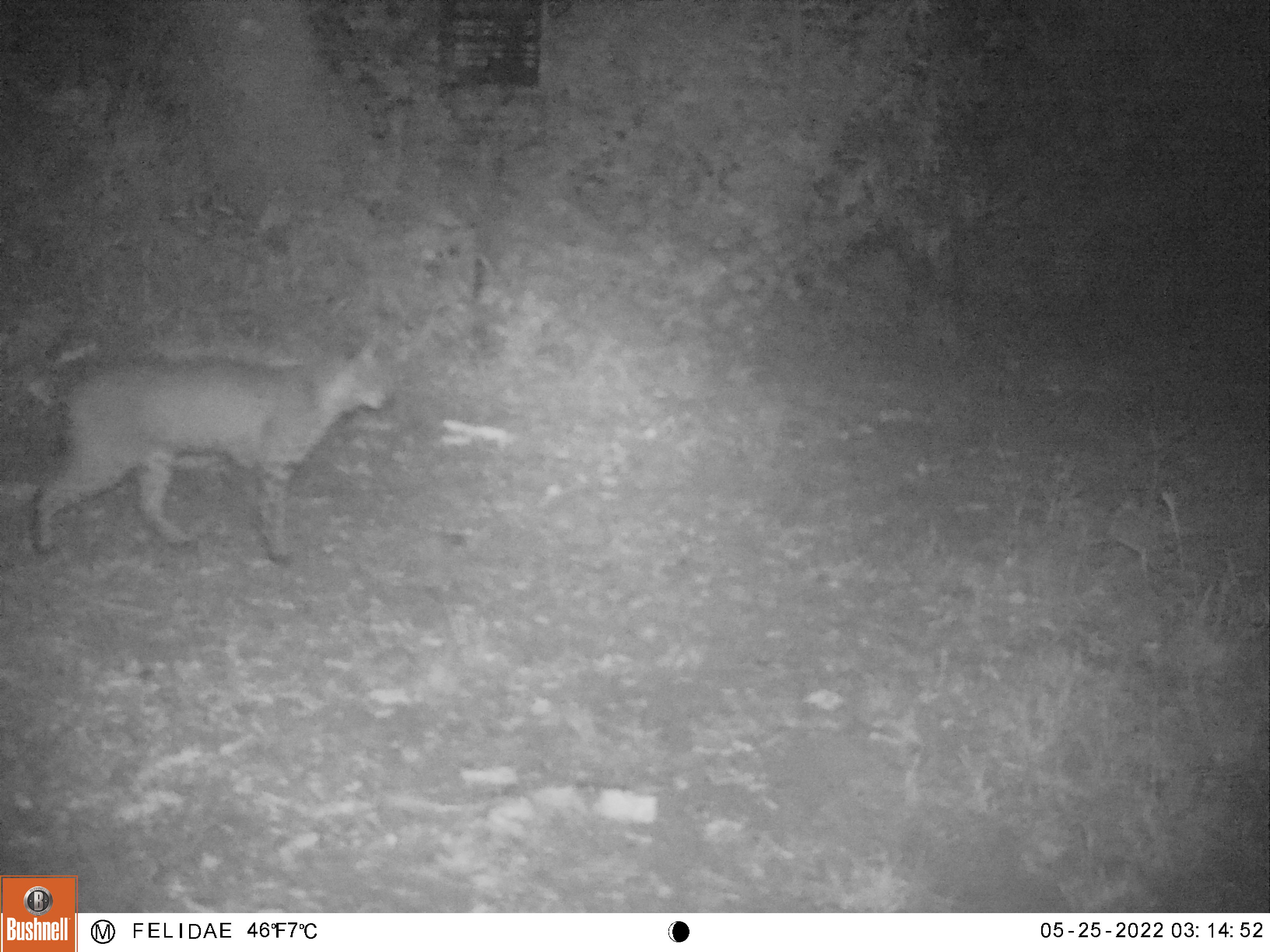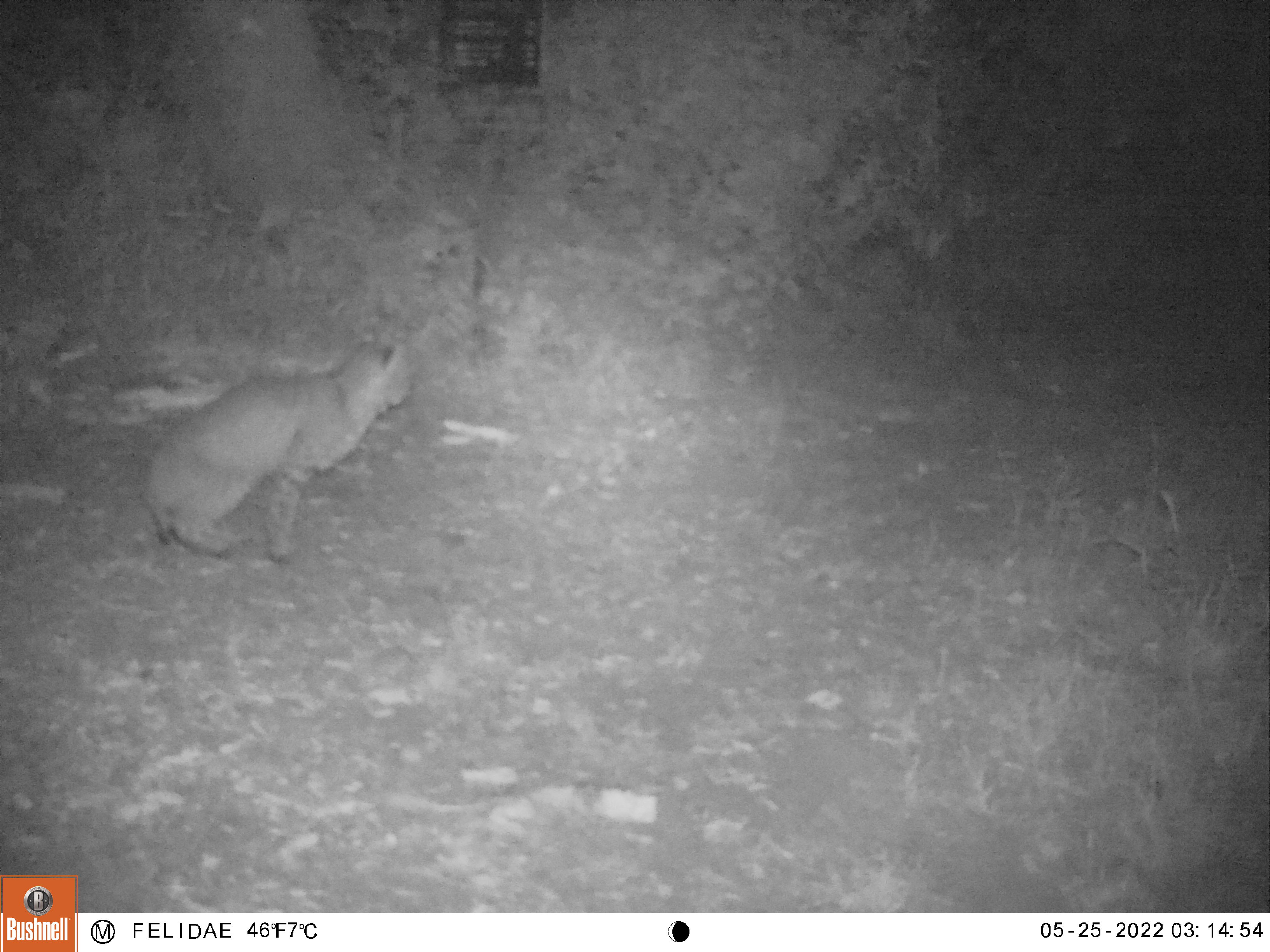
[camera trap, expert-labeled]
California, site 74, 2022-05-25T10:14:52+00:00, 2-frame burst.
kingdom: Animalia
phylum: Chordata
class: Mammalia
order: Carnivora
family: Felidae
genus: Lynx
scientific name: Lynx rufus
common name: bobcat